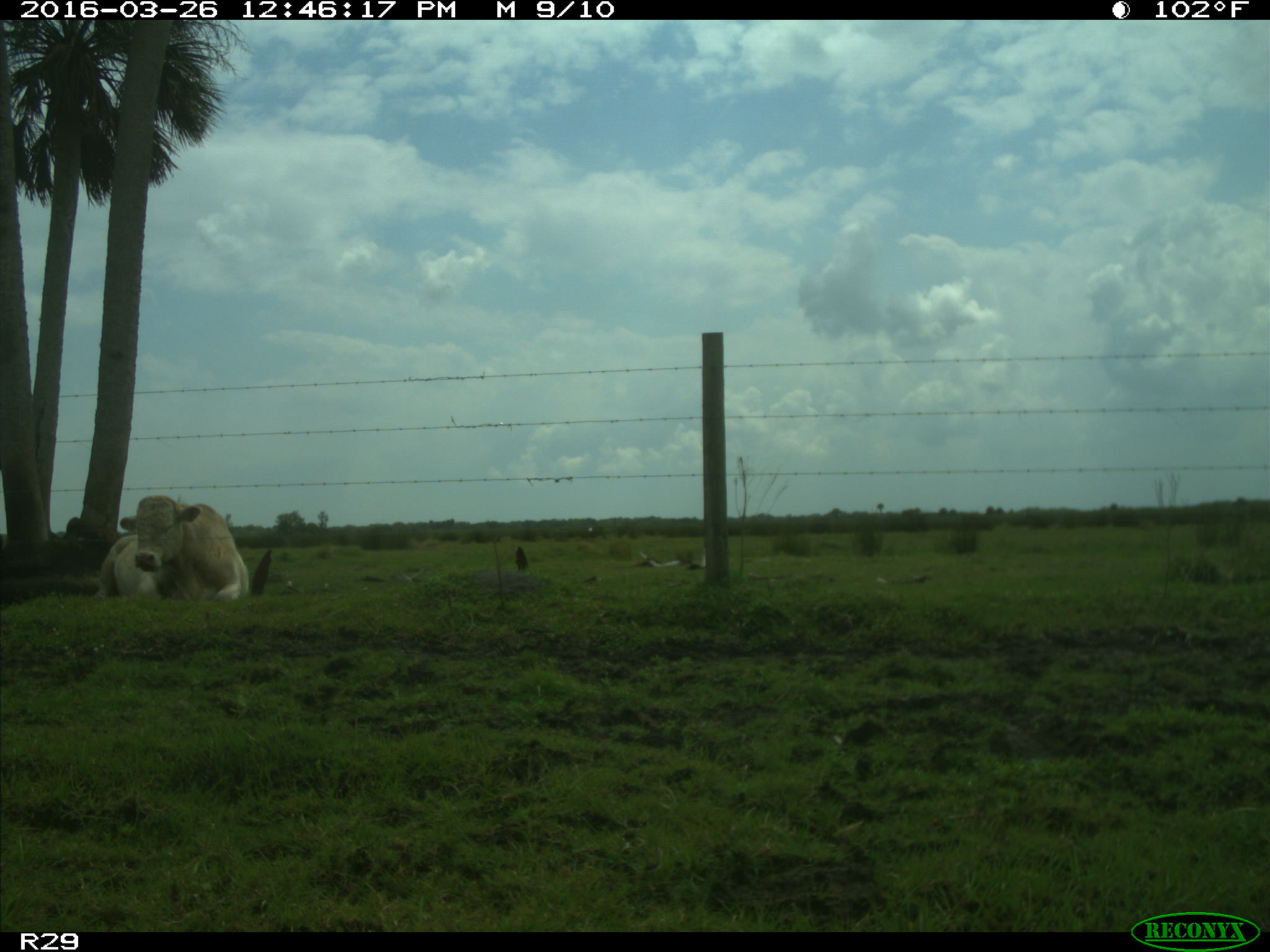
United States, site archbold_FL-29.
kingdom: Animalia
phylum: Chordata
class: Mammalia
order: Artiodactyla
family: Bovidae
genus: Bos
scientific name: Bos taurus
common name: domestic cow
Bos taurus (domestic cow).